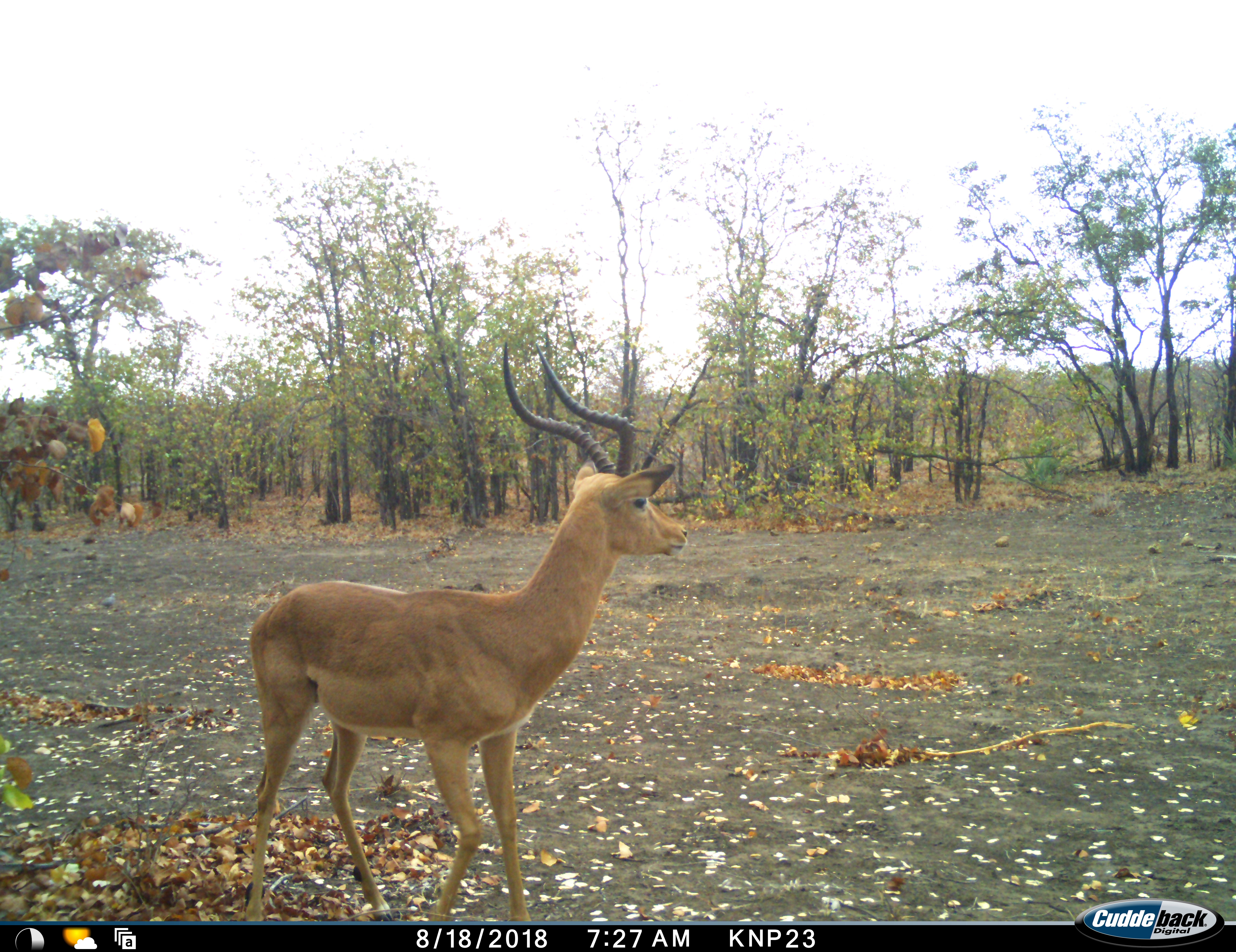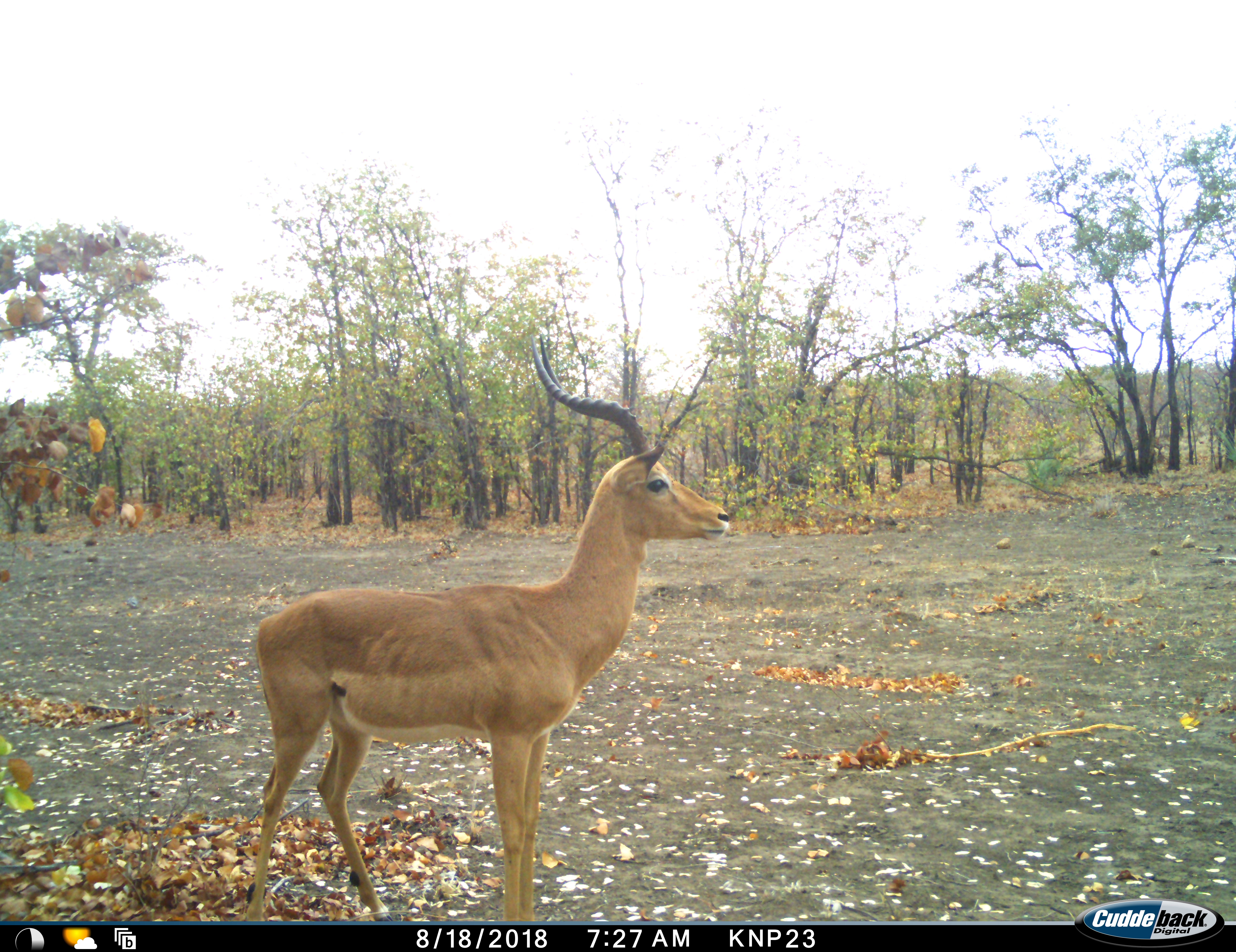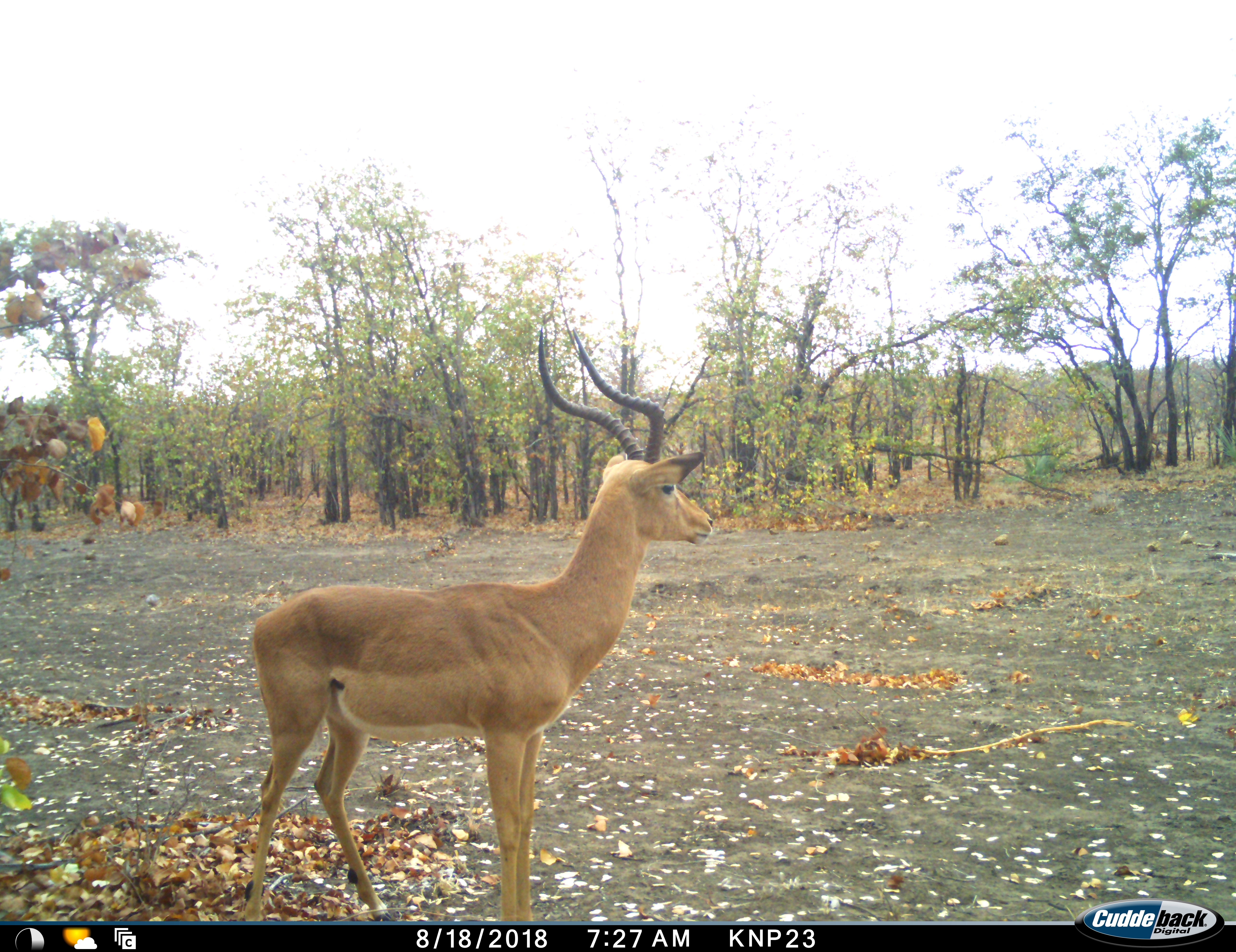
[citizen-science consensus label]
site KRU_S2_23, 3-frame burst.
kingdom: Animalia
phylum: Chordata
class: Mammalia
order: Artiodactyla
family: Bovidae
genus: Aepyceros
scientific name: Aepyceros melampus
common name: impala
Impala (Aepyceros melampus), count 1. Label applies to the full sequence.